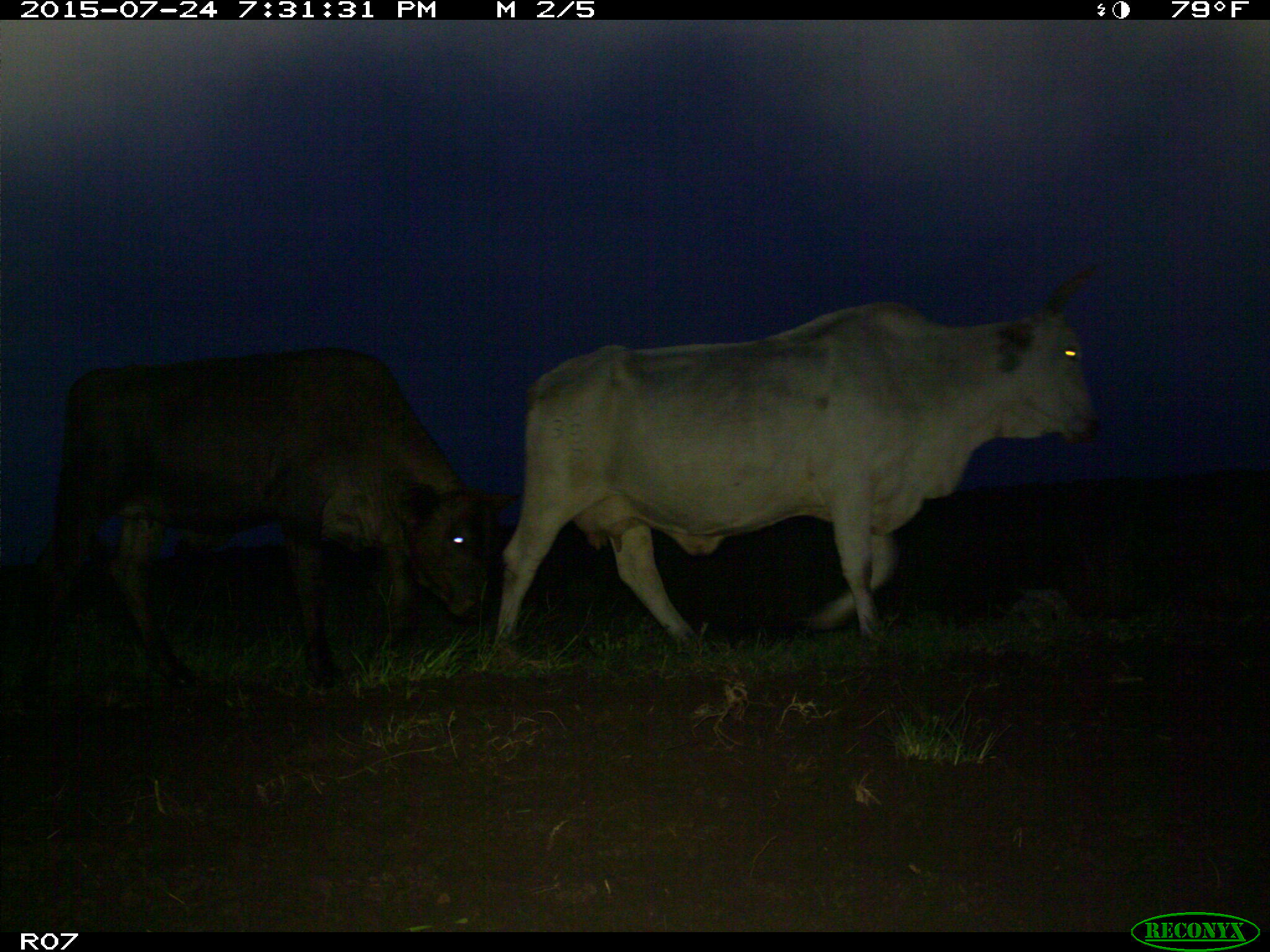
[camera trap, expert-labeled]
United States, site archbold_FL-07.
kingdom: Animalia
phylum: Chordata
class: Mammalia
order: Artiodactyla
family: Bovidae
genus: Bos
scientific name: Bos taurus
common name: domestic cow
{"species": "Bos taurus (domestic cow)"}